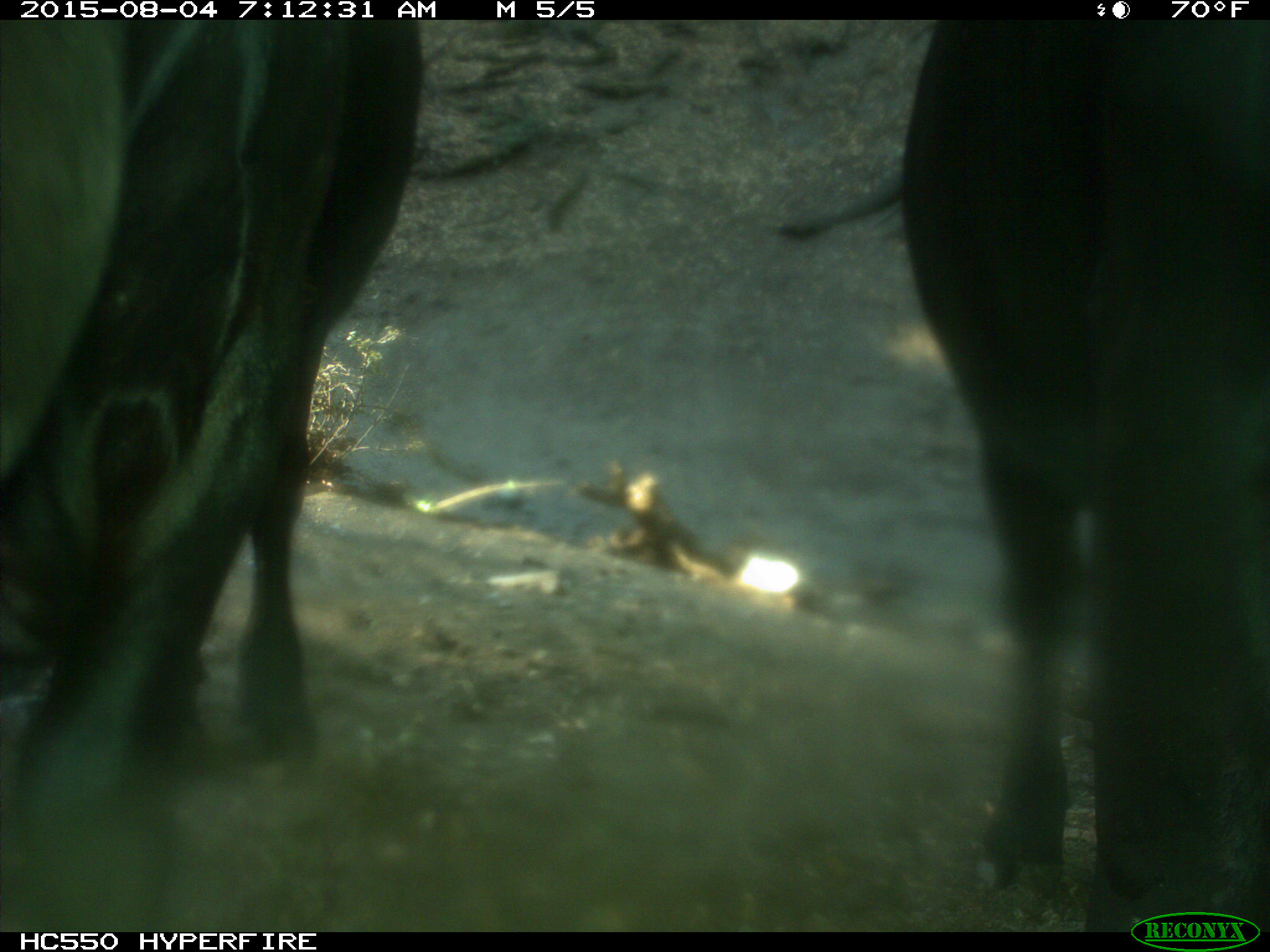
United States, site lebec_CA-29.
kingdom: Animalia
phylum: Chordata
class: Mammalia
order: Artiodactyla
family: Bovidae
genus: Bos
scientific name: Bos taurus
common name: domestic cow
Bos taurus (domestic cow).